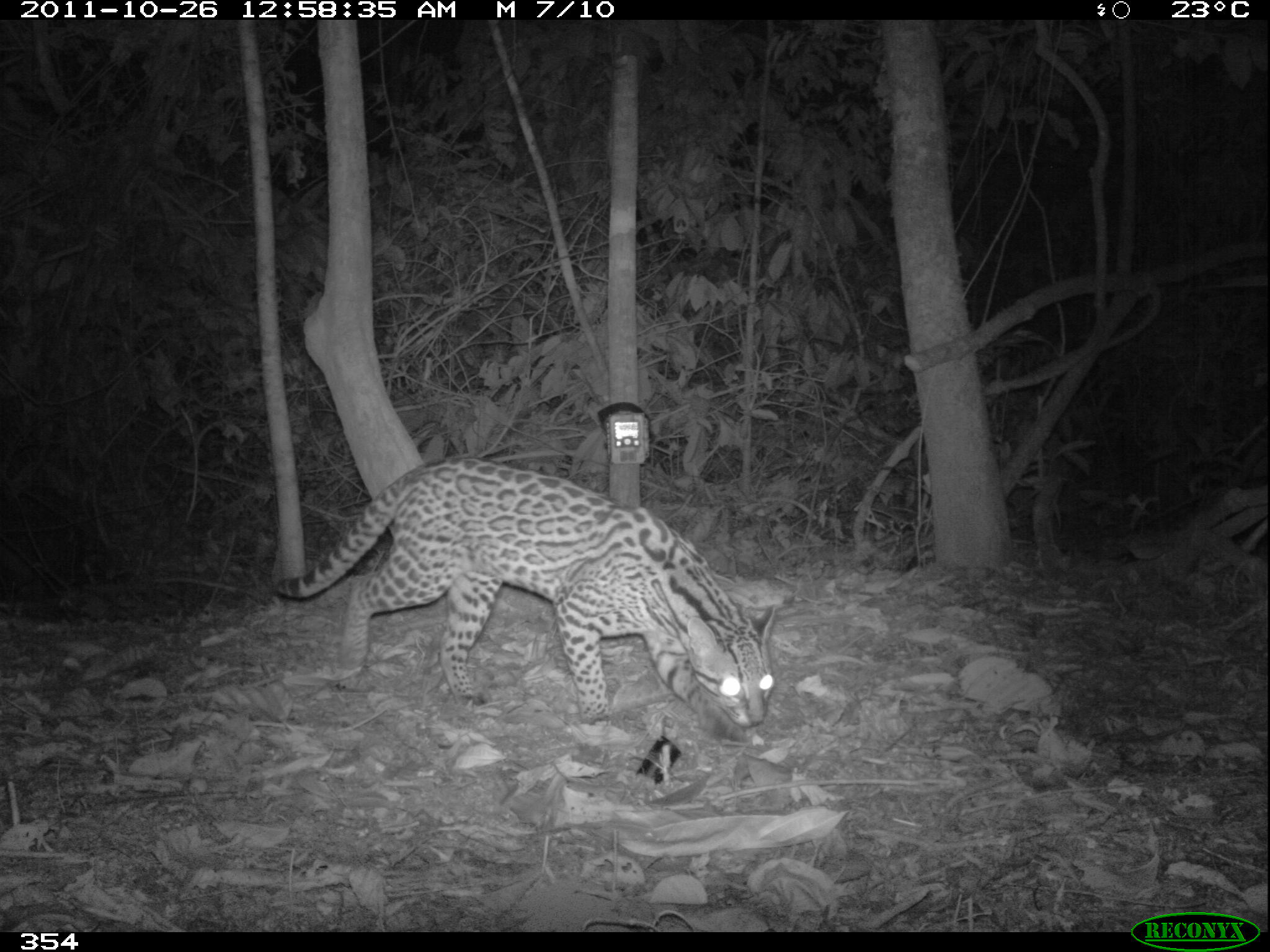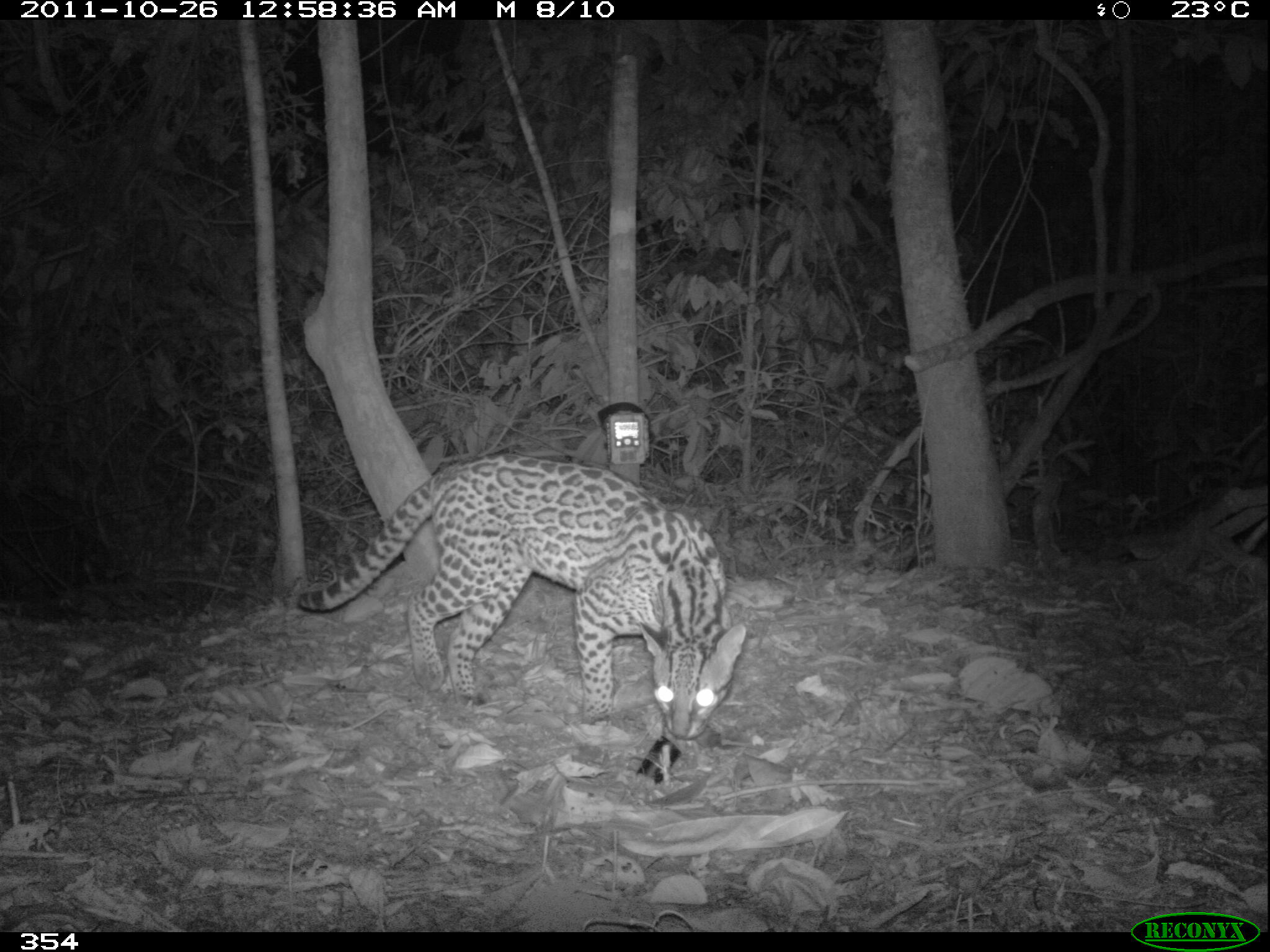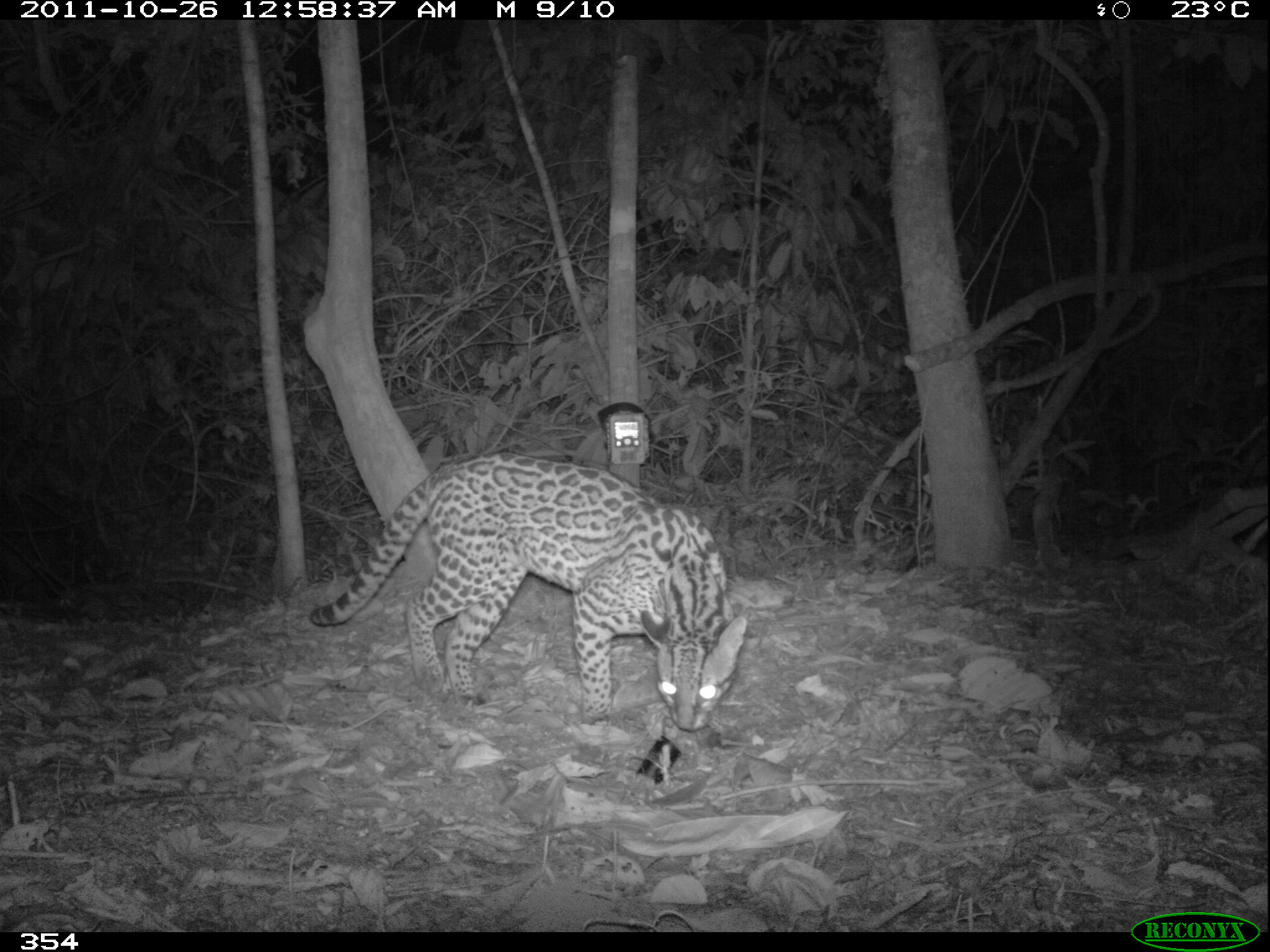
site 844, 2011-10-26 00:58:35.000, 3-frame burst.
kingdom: Animalia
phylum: Chordata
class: Mammalia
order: Carnivora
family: Felidae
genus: Leopardus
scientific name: Leopardus pardalis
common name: ocelot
Leopardus pardalis (ocelot).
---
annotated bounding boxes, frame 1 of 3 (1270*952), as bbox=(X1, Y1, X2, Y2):
leopardus pardalis: bbox=(272, 455, 778, 746)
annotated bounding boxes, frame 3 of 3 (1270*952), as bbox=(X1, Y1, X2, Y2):
leopardus pardalis: bbox=(308, 451, 747, 732)